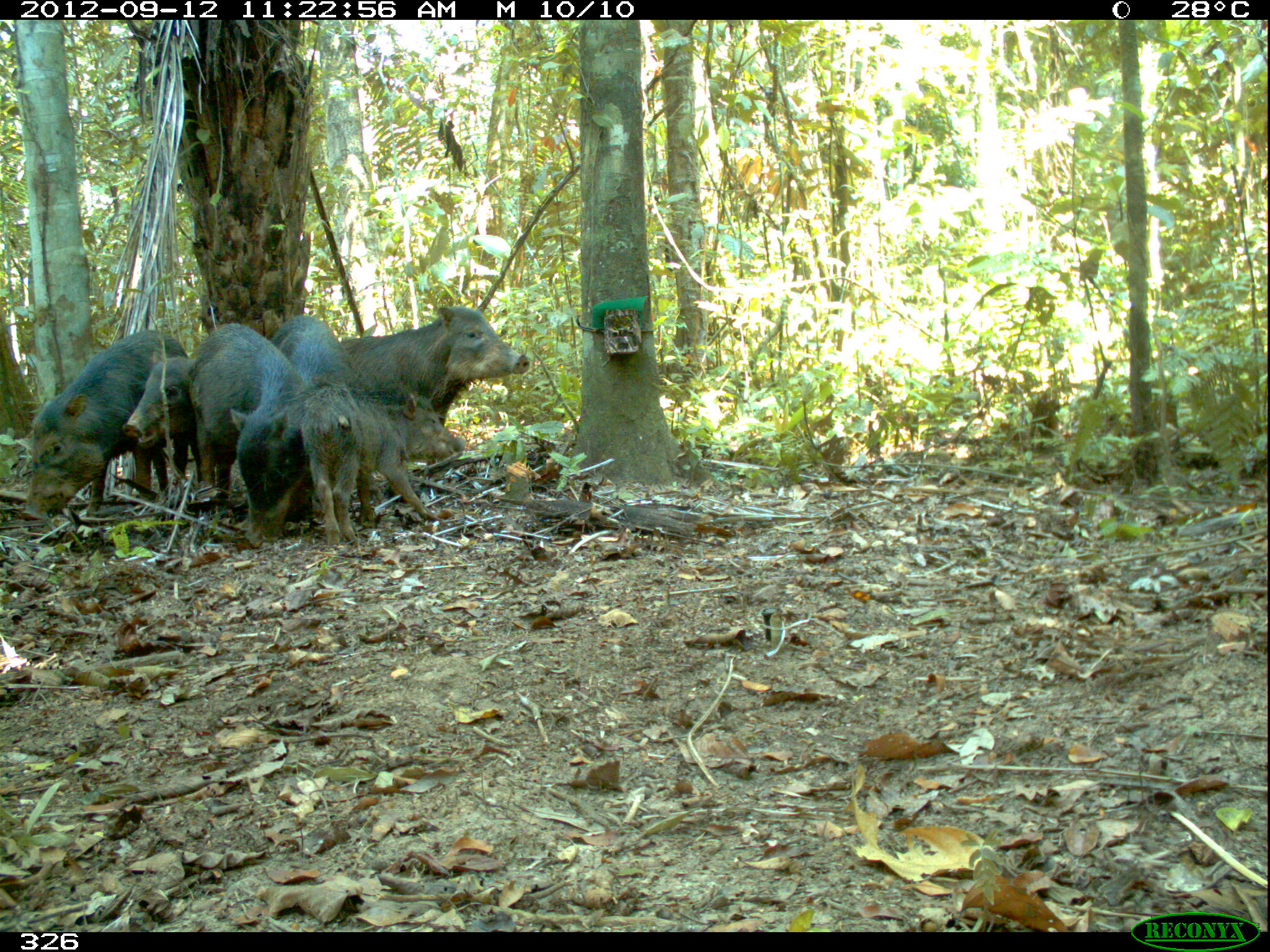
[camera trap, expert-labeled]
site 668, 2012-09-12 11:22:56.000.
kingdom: Animalia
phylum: Chordata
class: Mammalia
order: Artiodactyla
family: Tayassuidae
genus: Tayassu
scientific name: Tayassu pecari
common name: white-lipped peccary